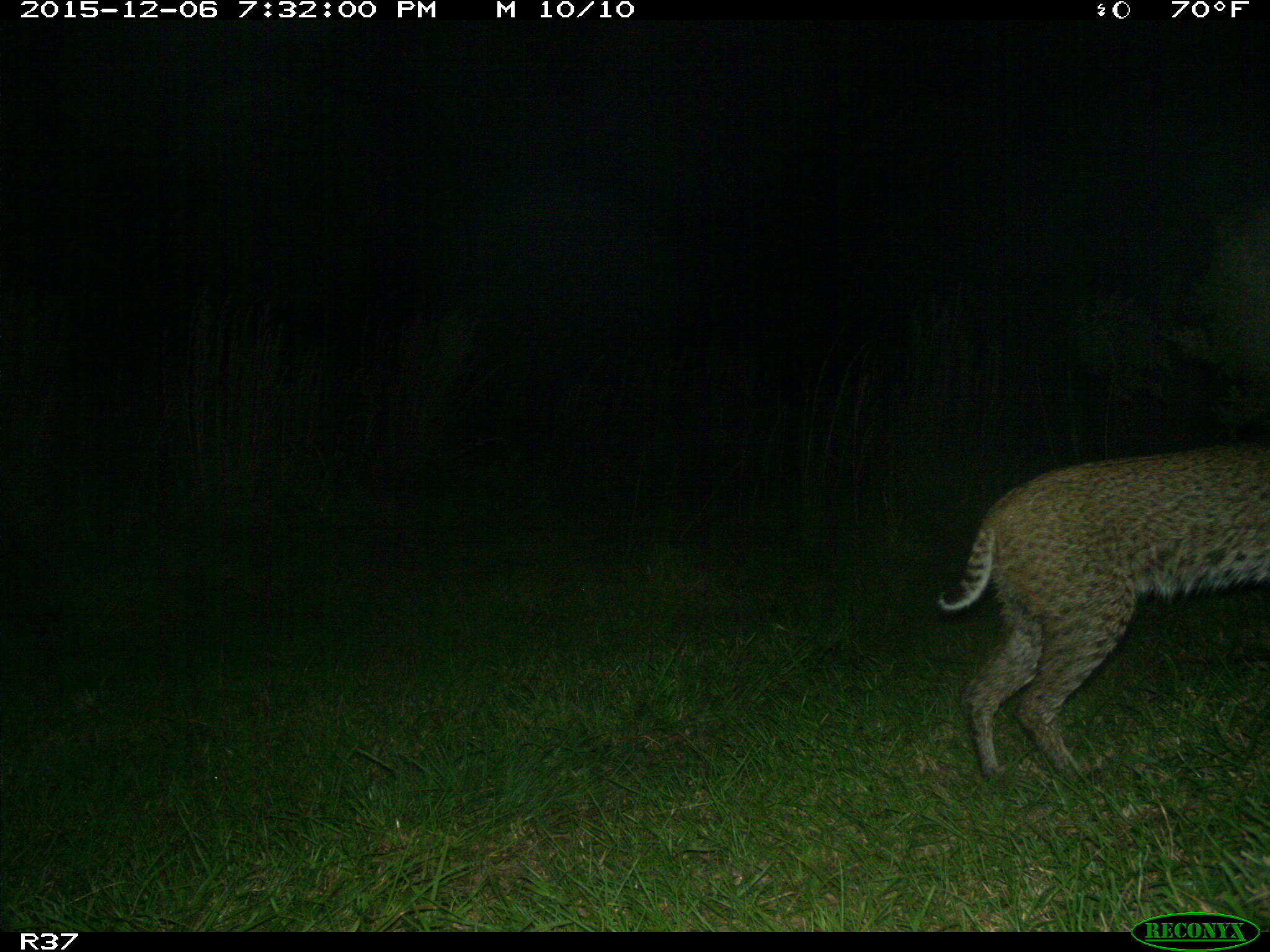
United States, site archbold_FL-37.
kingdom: Animalia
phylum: Chordata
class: Mammalia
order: Carnivora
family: Felidae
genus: Lynx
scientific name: Lynx rufus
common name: bobcat